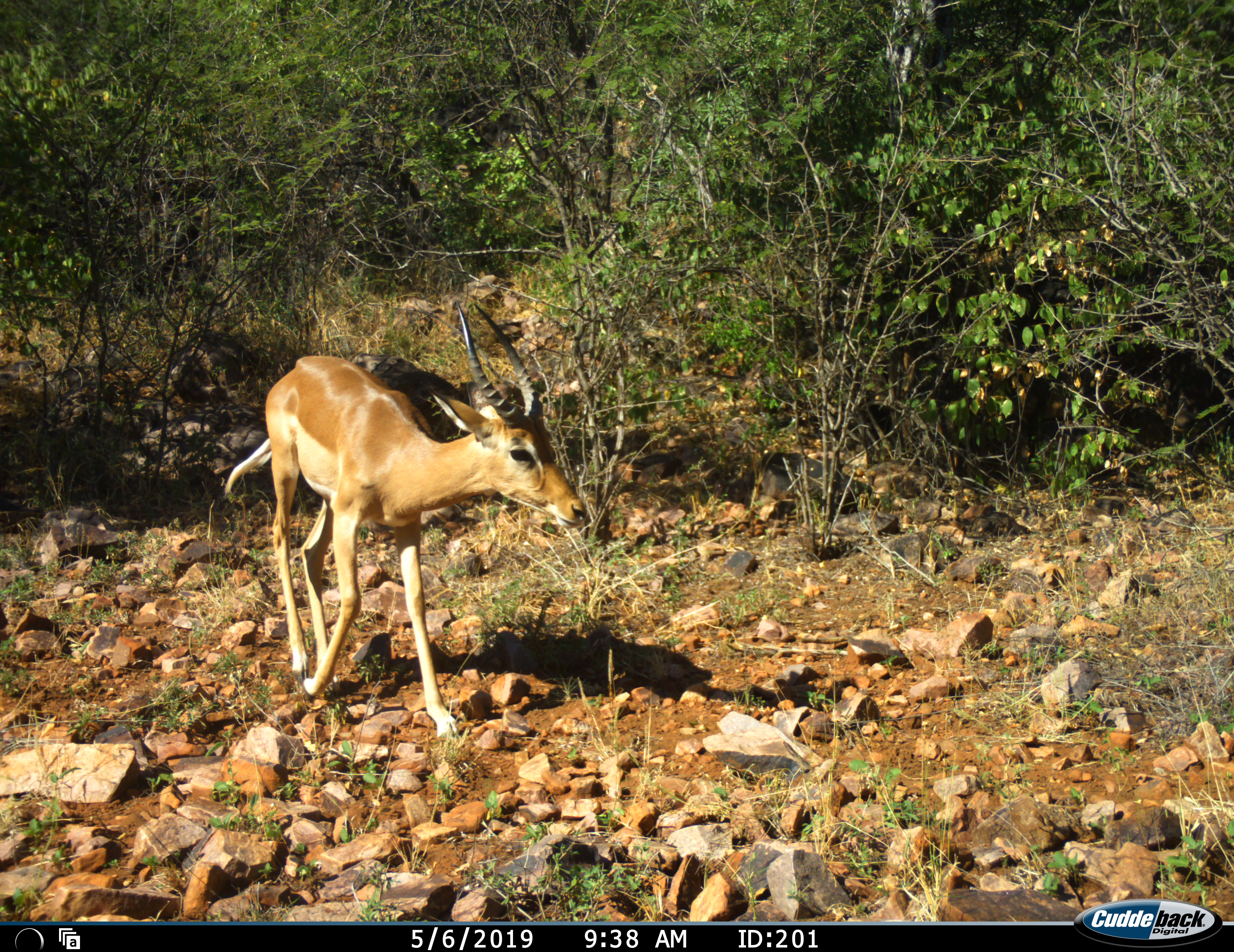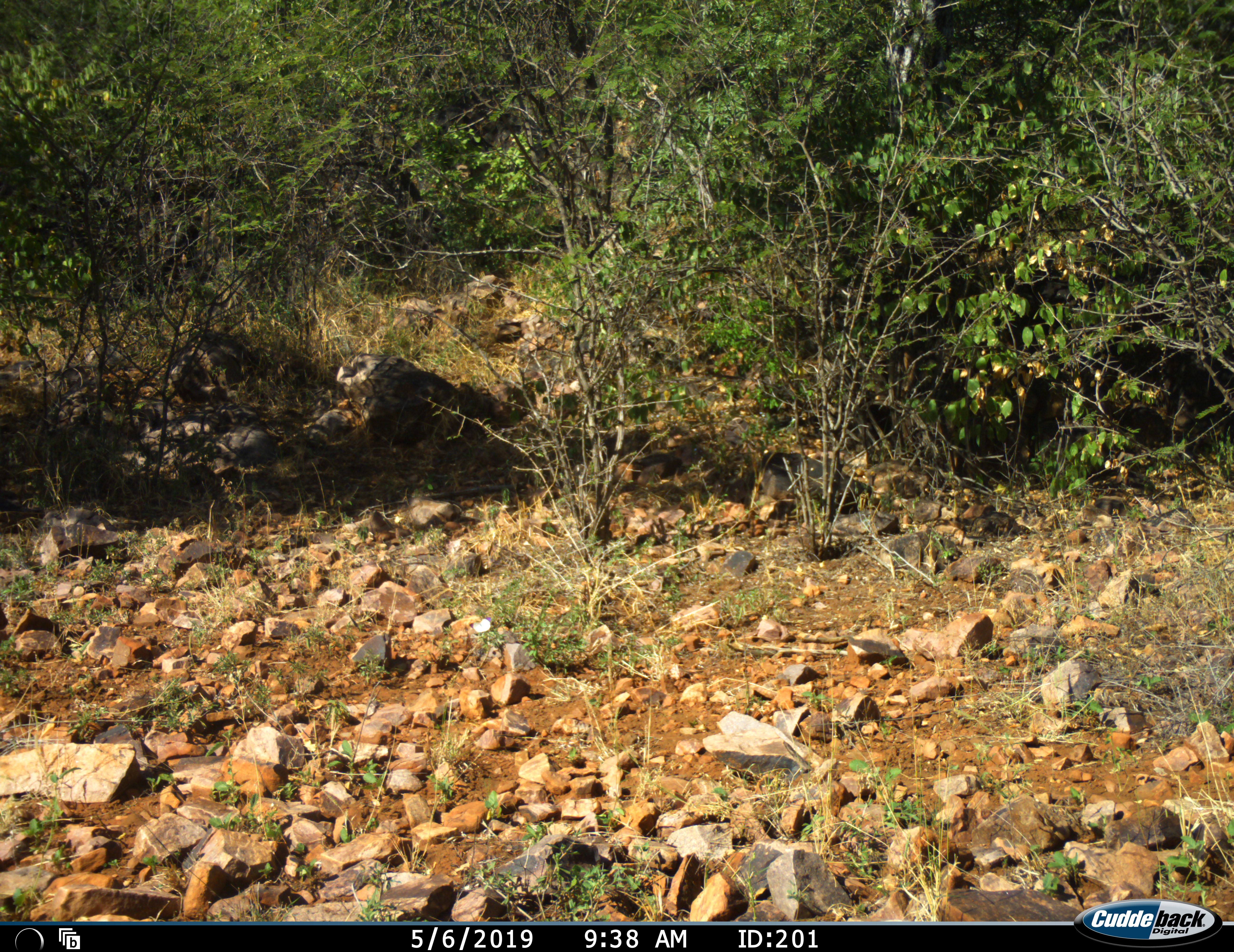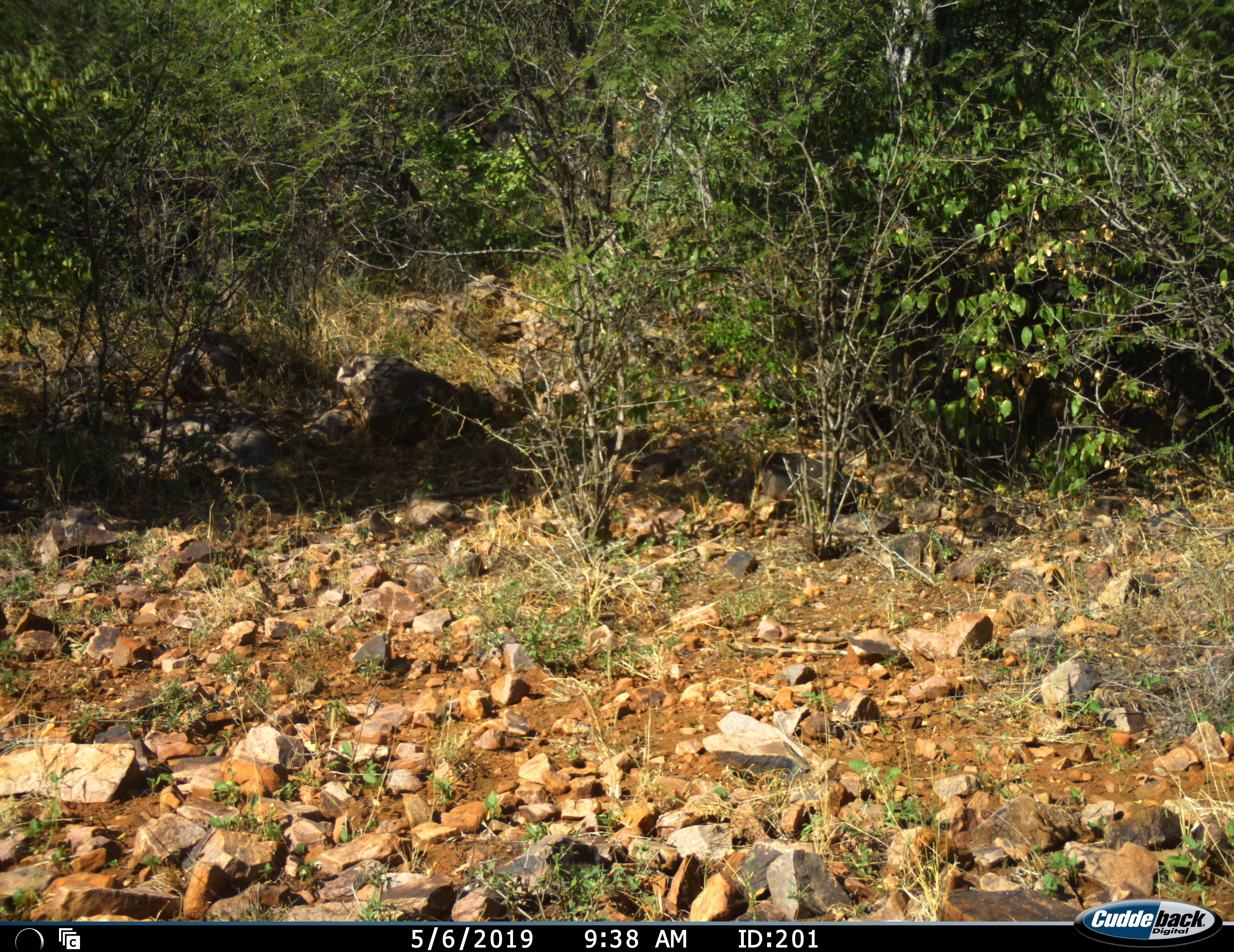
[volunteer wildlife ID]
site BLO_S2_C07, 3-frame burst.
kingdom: Animalia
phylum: Chordata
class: Mammalia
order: Artiodactyla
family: Bovidae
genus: Aepyceros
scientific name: Aepyceros melampus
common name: impala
Impala (Aepyceros melampus), count 1. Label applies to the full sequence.